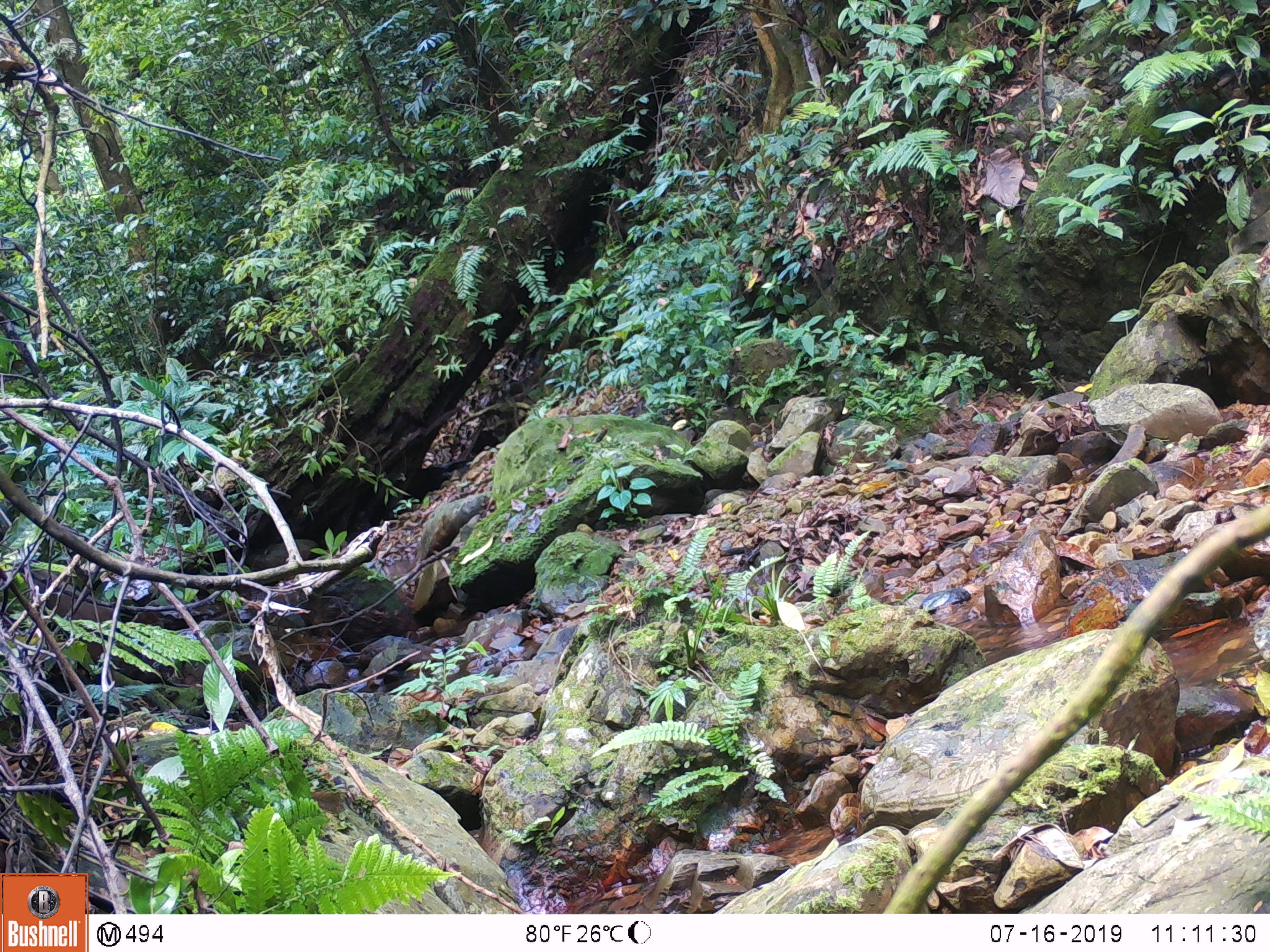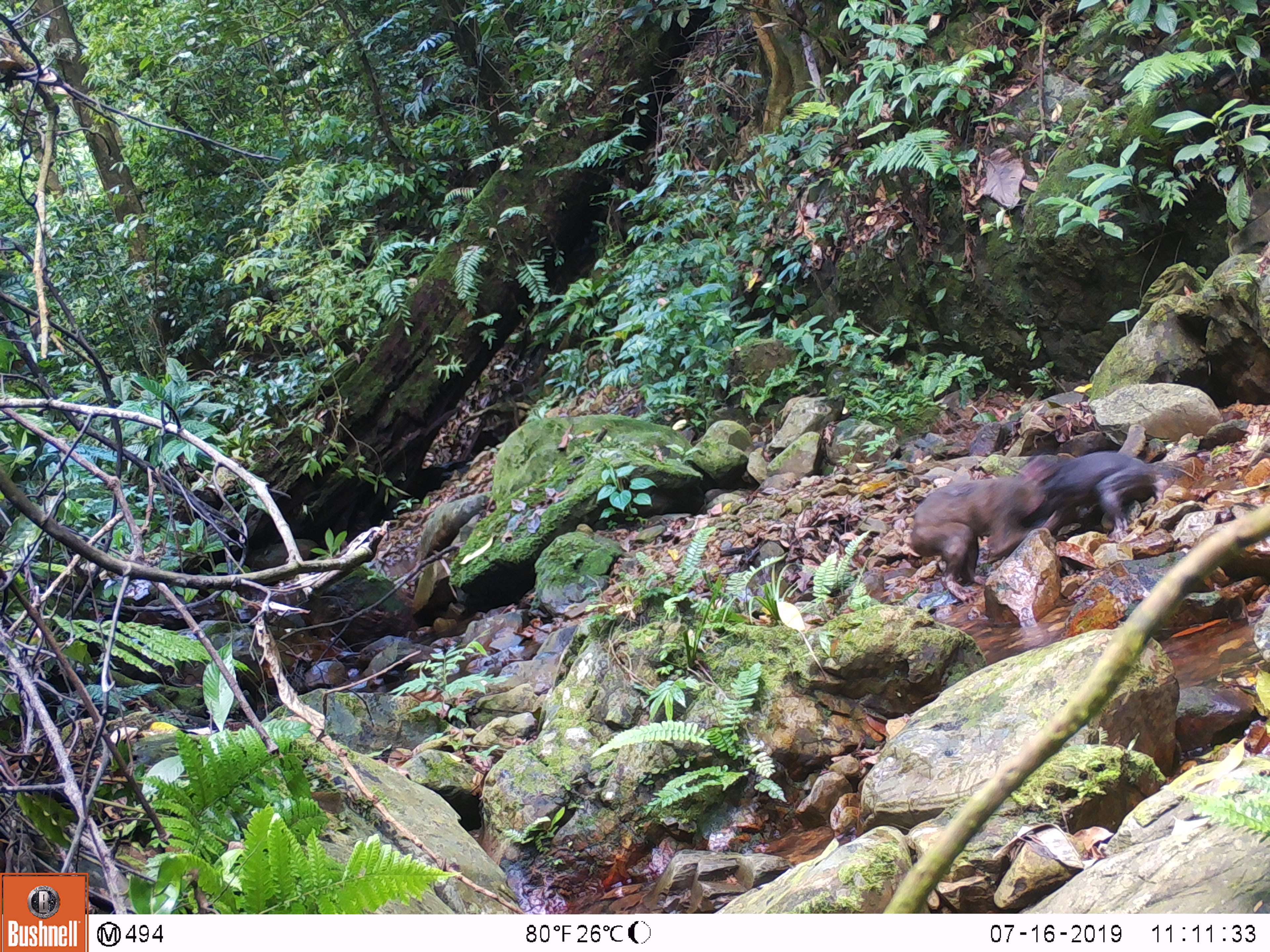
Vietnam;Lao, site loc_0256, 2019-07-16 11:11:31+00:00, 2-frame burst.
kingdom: Animalia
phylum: Chordata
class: Mammalia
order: Primates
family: Cercopithecidae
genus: Macaca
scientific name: Macaca arctoides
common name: stump-tailed macaque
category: stump tailed macaque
Stump tailed macaque (stump-tailed macaque) (Macaca arctoides). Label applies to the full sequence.